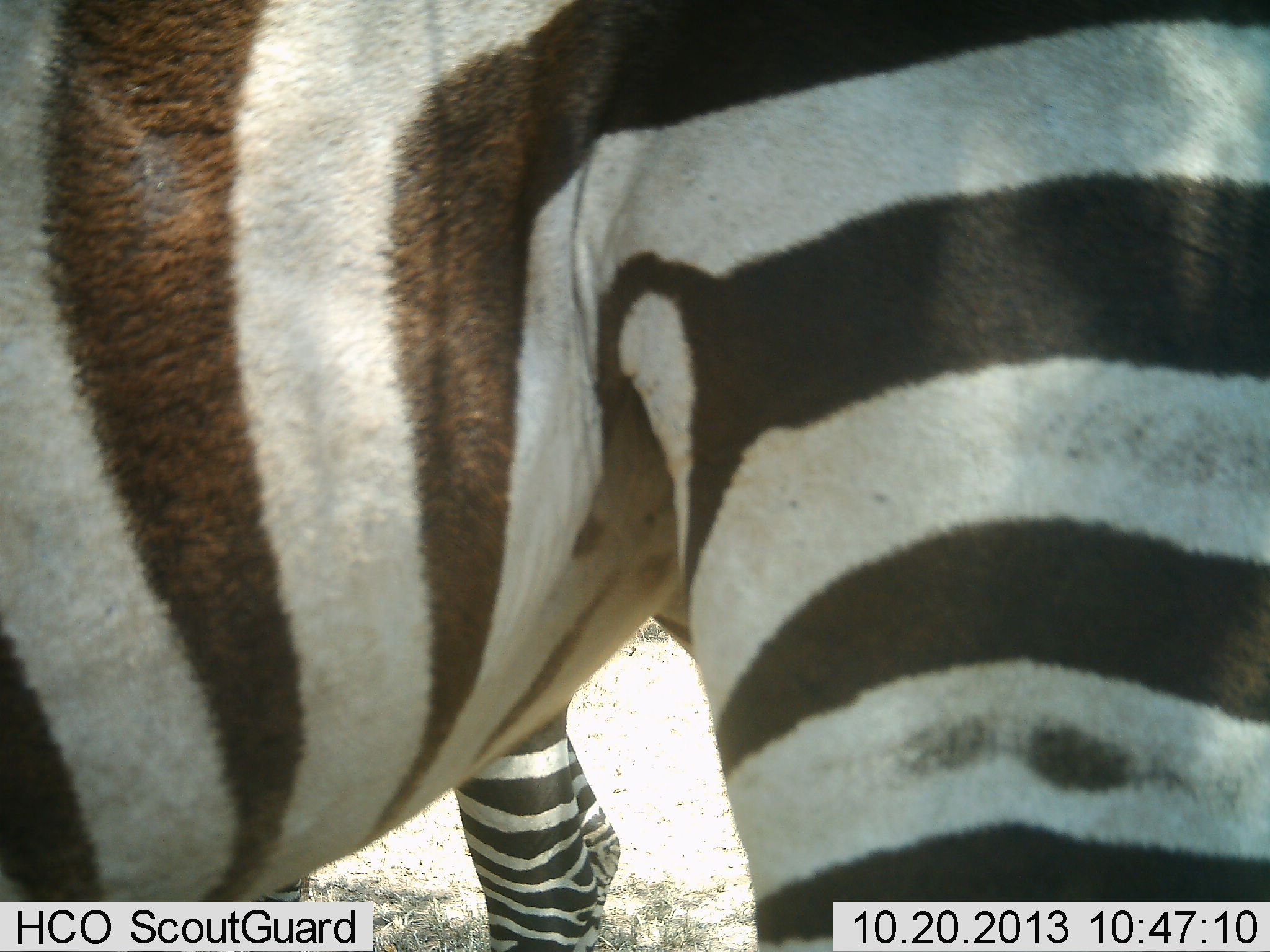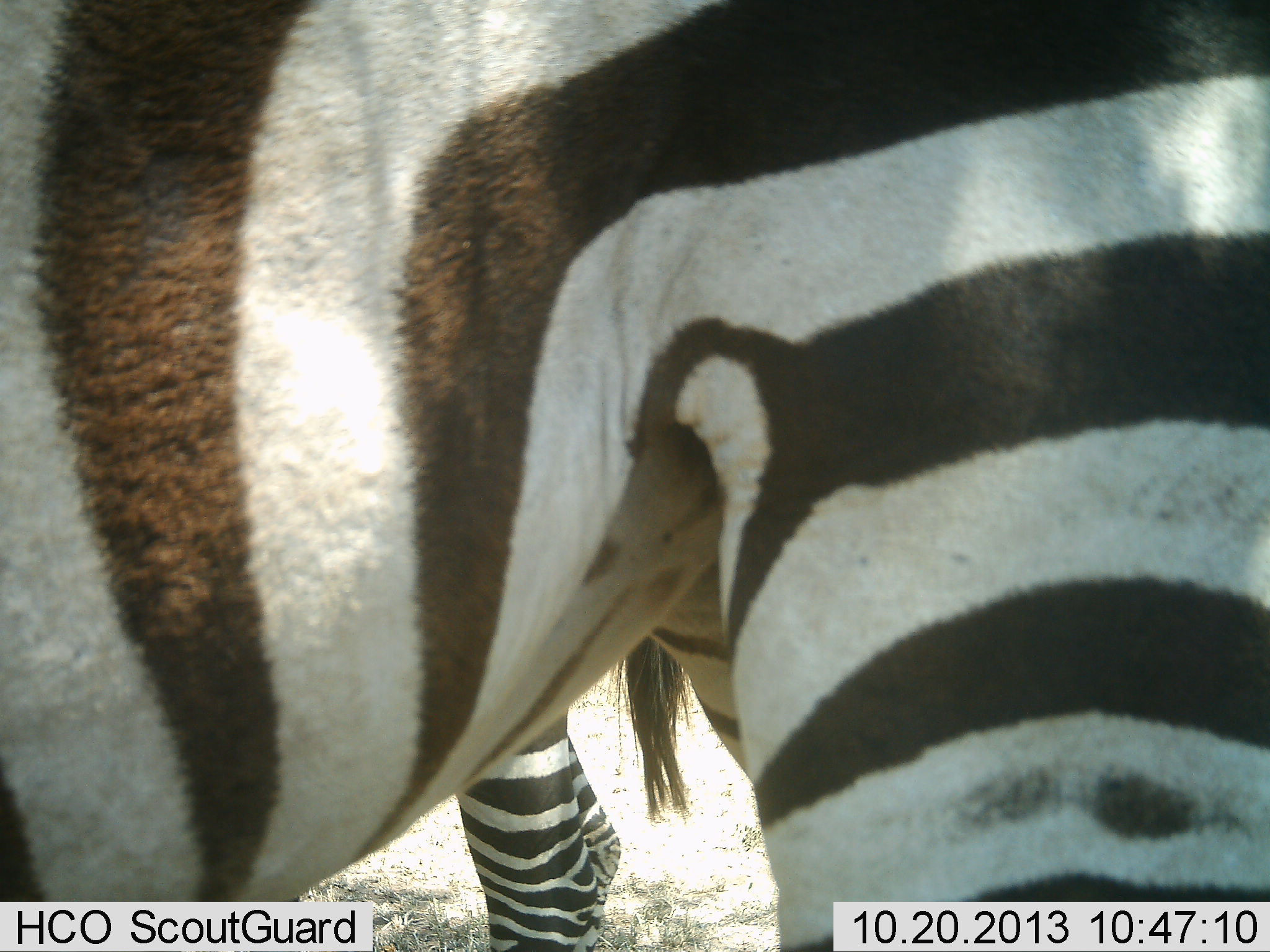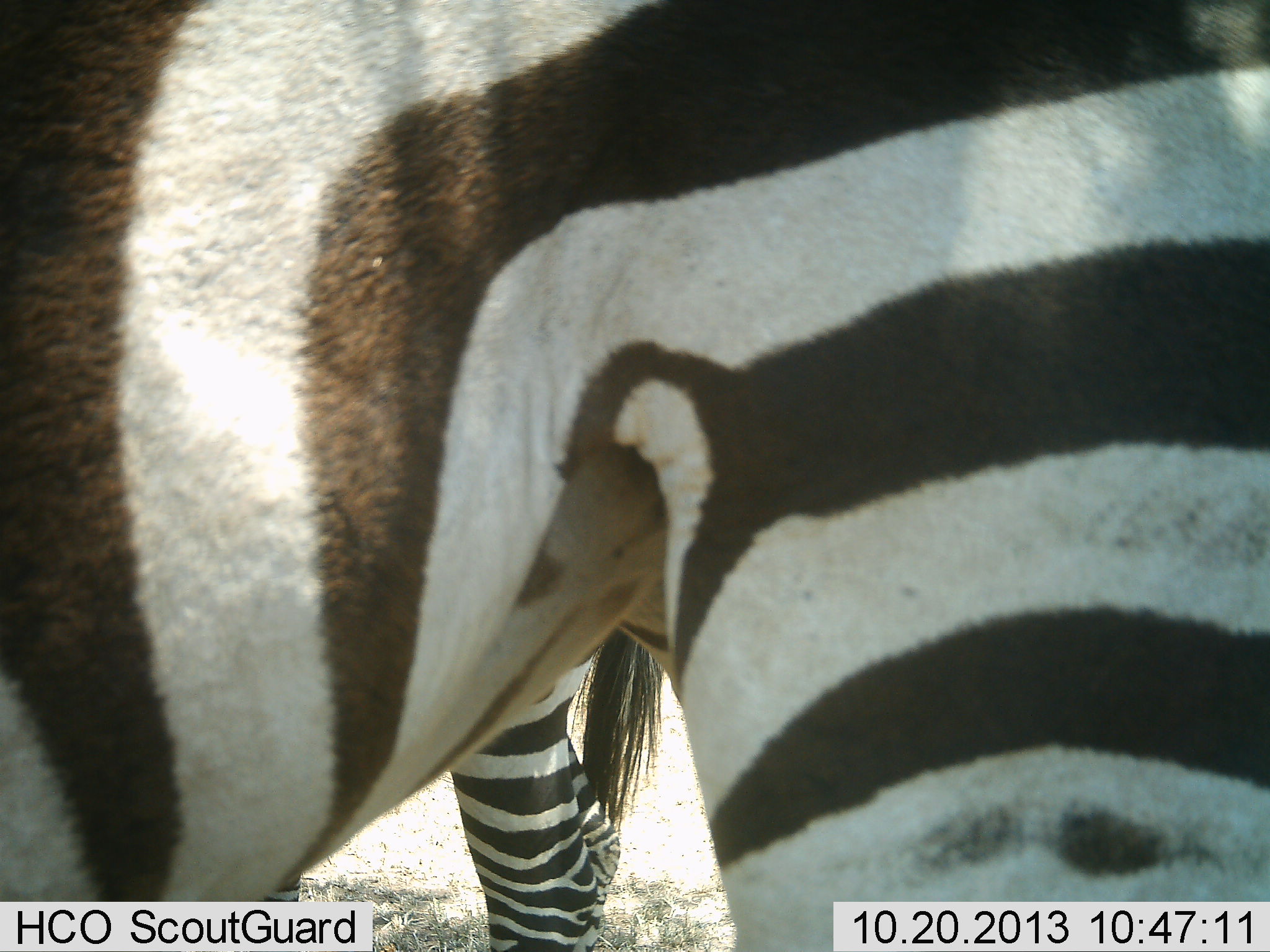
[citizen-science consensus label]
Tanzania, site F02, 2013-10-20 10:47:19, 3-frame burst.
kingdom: Animalia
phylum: Chordata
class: Mammalia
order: Perissodactyla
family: Equidae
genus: Equus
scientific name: Equus quagga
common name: plains zebra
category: zebra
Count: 2.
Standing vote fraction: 100%.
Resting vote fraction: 0%.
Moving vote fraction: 10%.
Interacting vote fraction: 0%.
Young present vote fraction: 0%.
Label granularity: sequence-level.